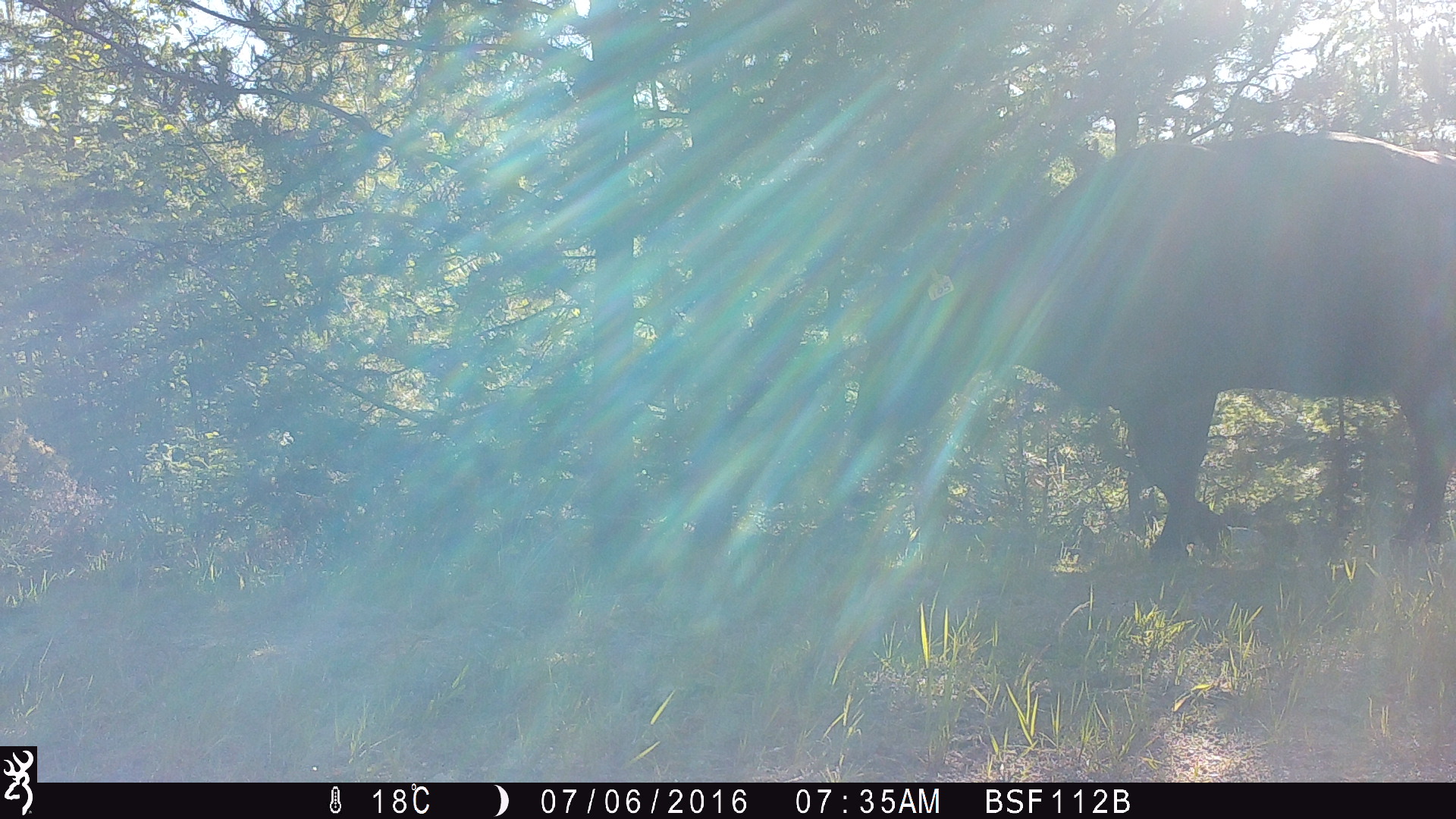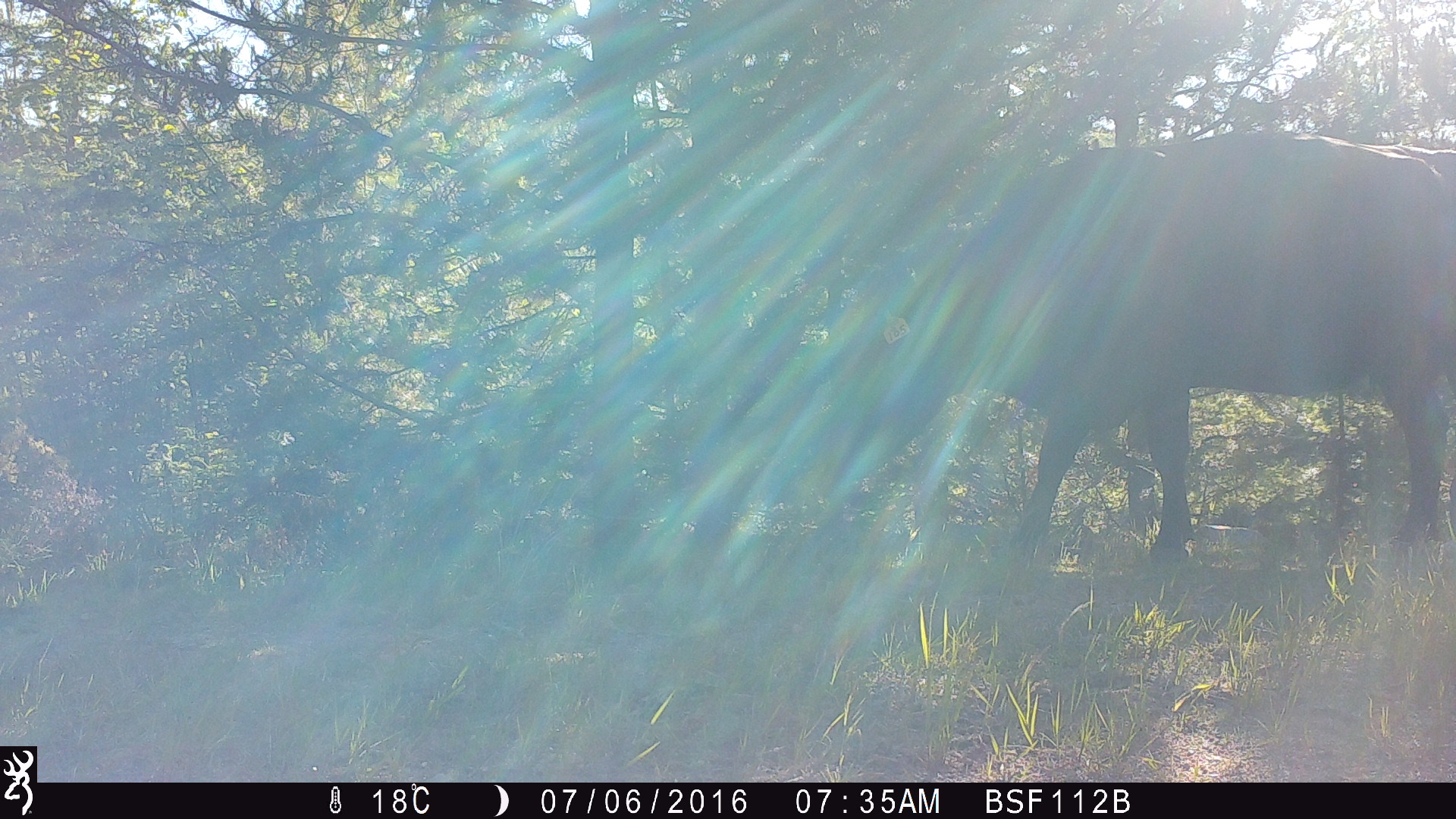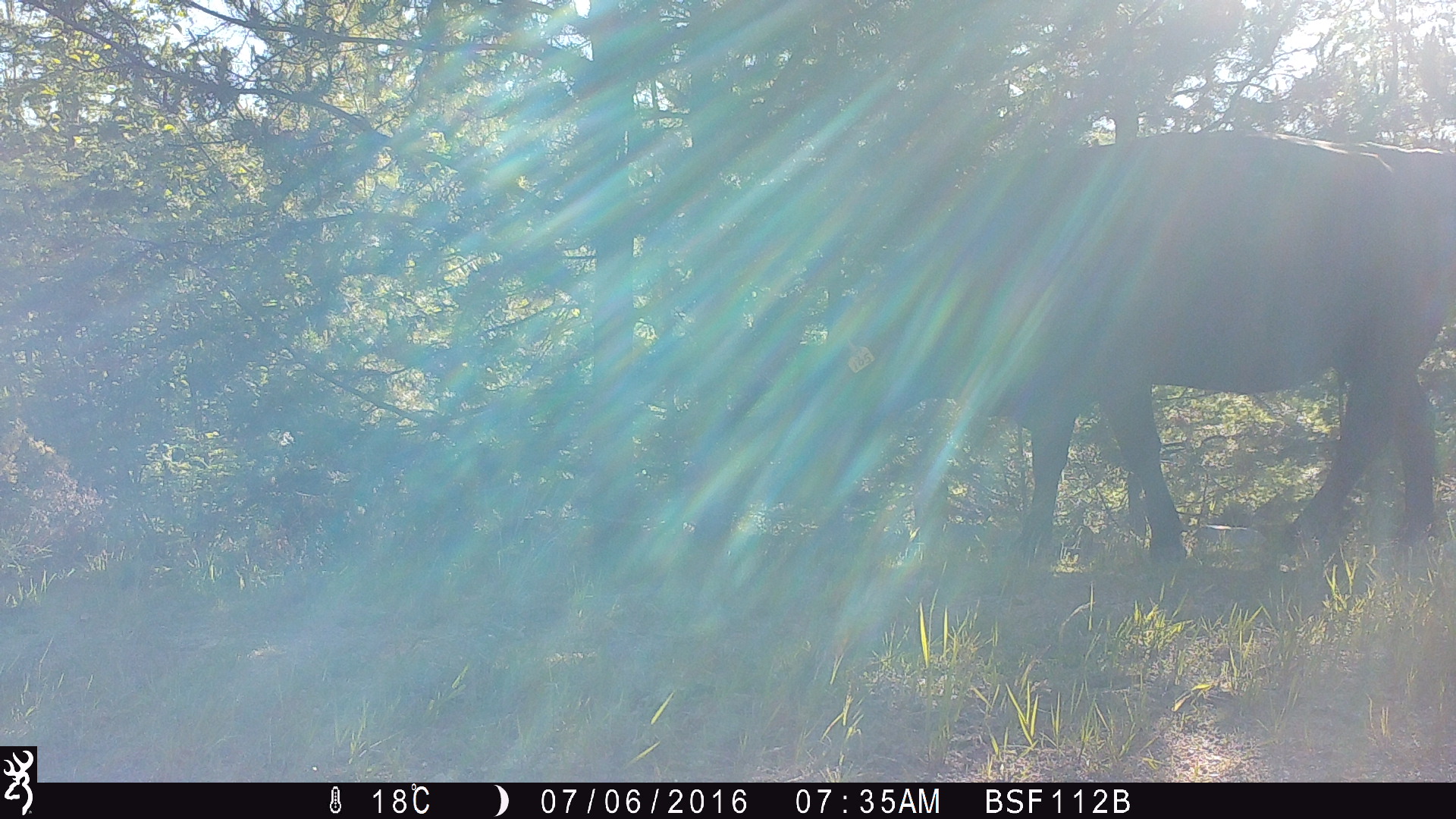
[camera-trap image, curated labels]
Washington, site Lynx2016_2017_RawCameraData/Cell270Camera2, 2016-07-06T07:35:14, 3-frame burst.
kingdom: Animalia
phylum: Chordata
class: Mammalia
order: Artiodactyla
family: Bovidae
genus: Bos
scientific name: Bos taurus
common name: domestic cattle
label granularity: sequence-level